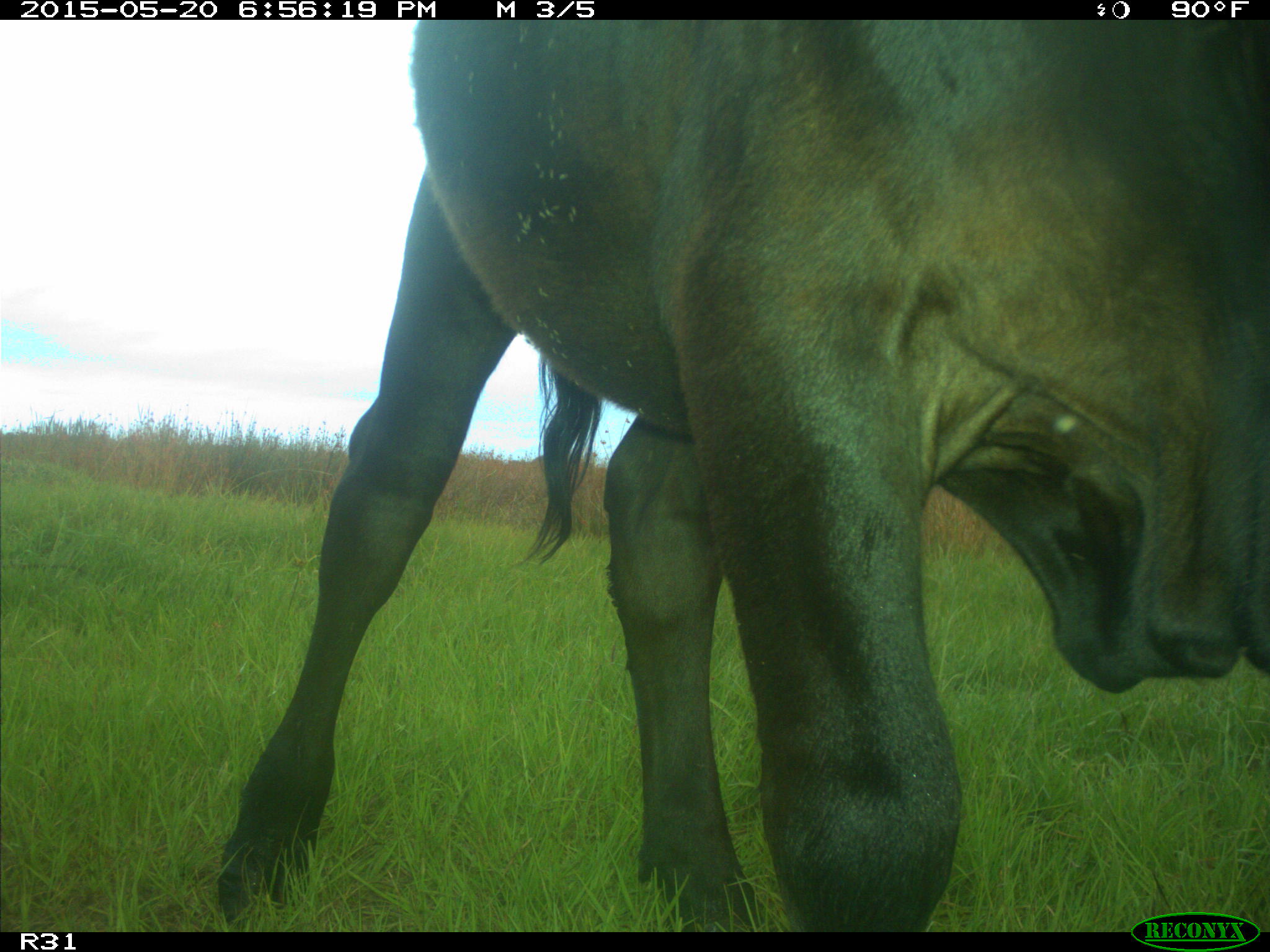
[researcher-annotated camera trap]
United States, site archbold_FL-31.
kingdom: Animalia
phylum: Chordata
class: Mammalia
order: Artiodactyla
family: Bovidae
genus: Bos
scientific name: Bos taurus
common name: domestic cow